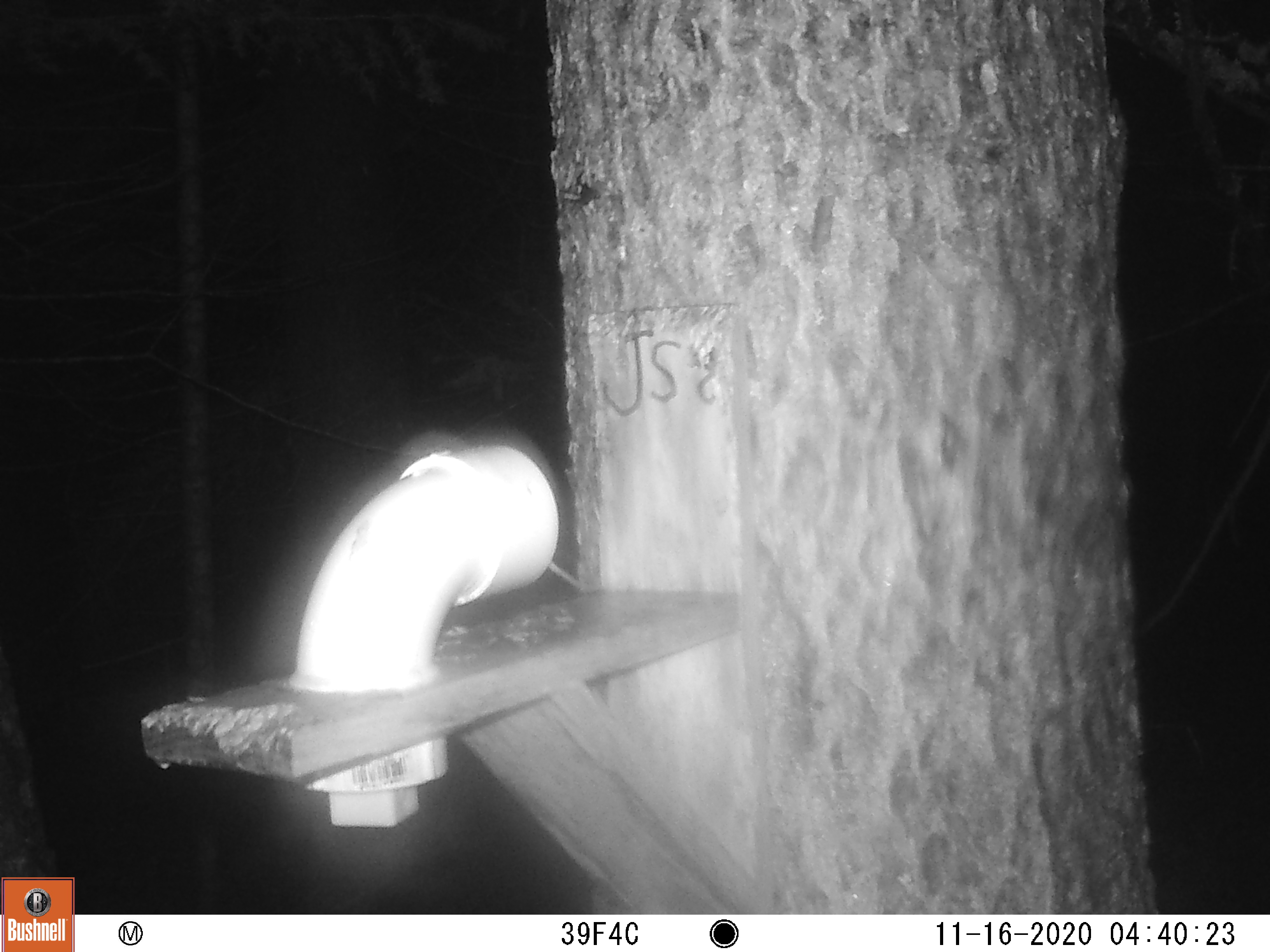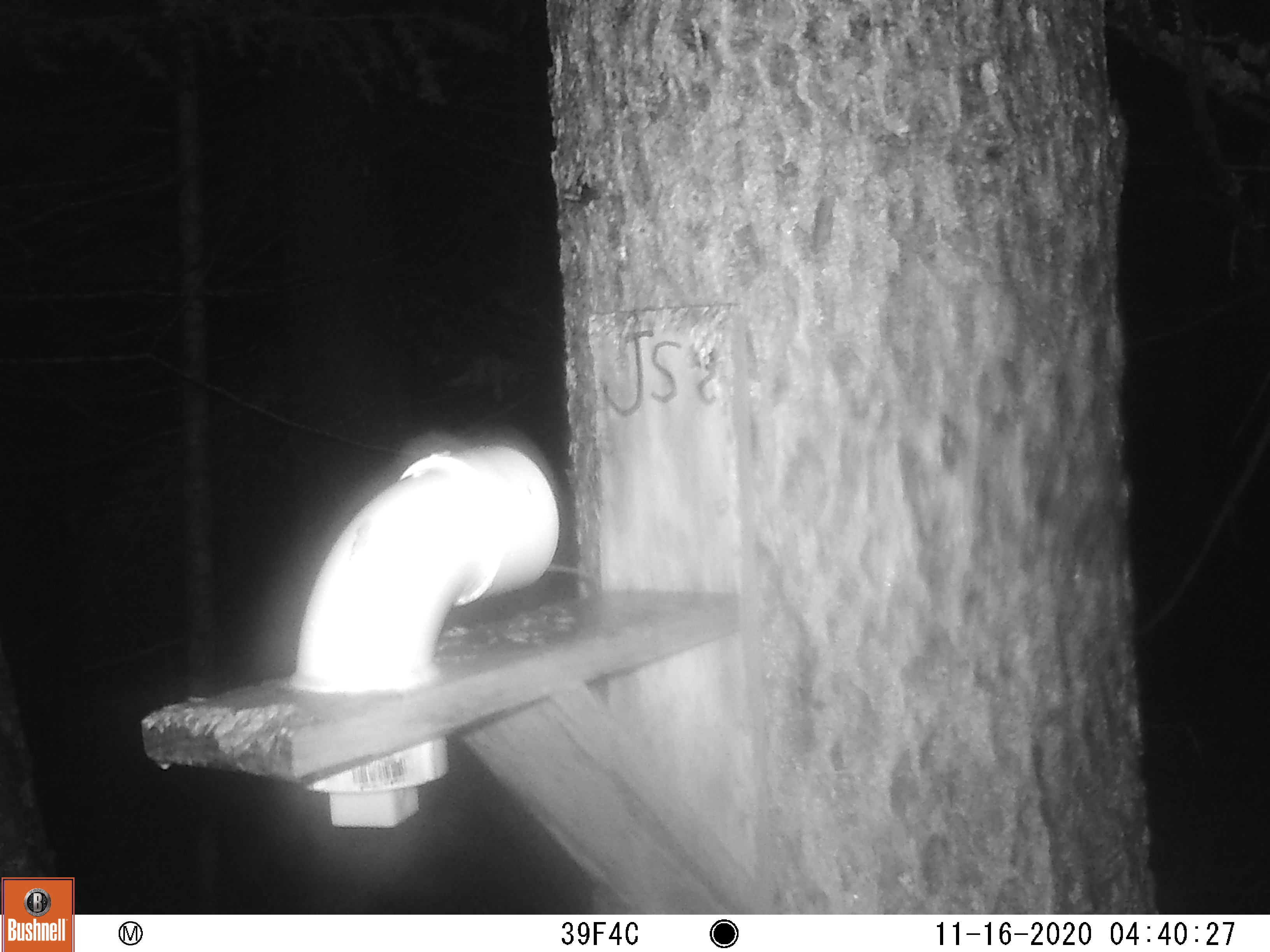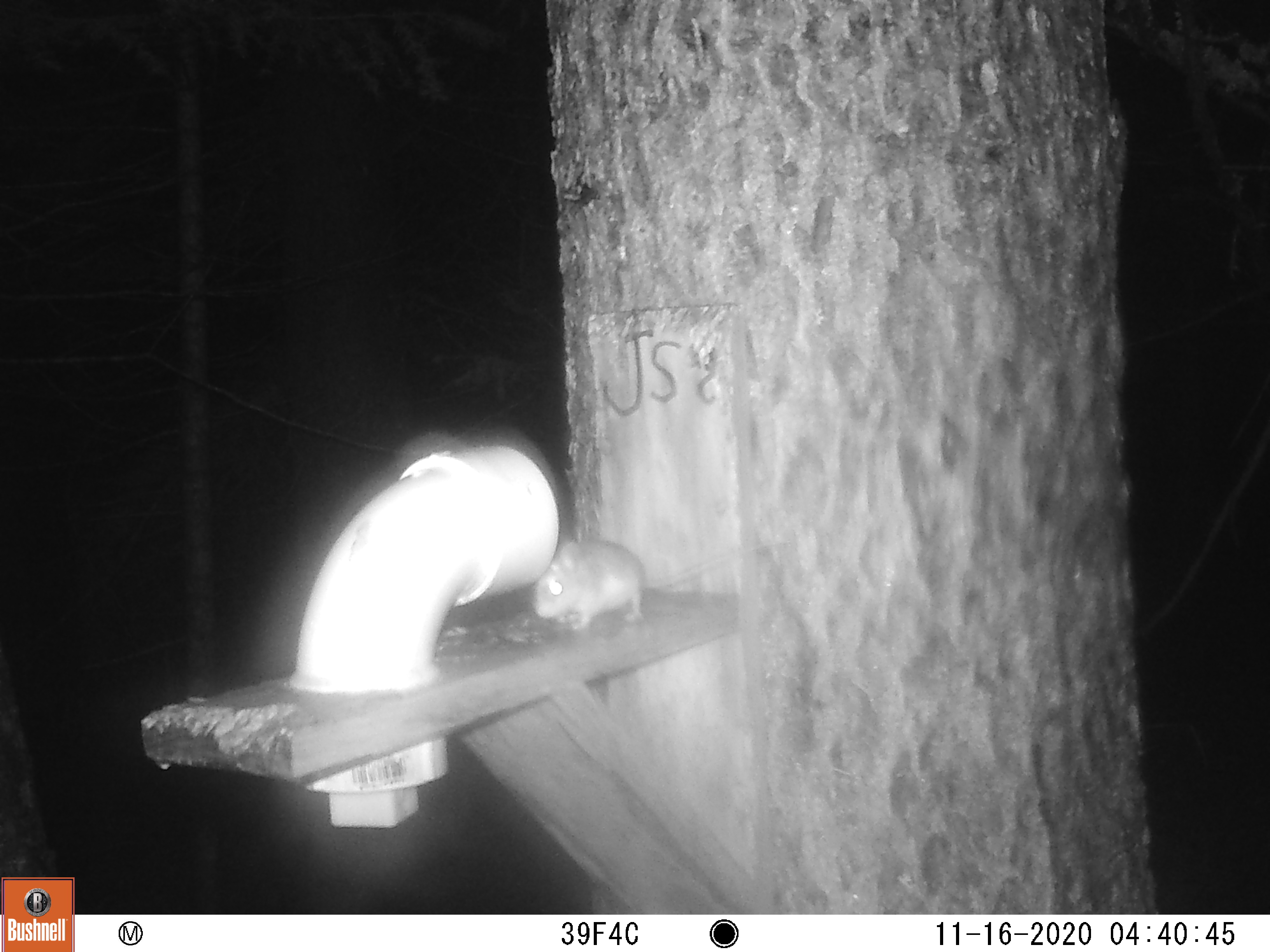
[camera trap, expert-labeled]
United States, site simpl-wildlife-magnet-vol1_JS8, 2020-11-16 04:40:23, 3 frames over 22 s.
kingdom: Animalia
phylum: Chordata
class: Mammalia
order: Rodentia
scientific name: Rodentia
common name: mouse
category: mouse sp.